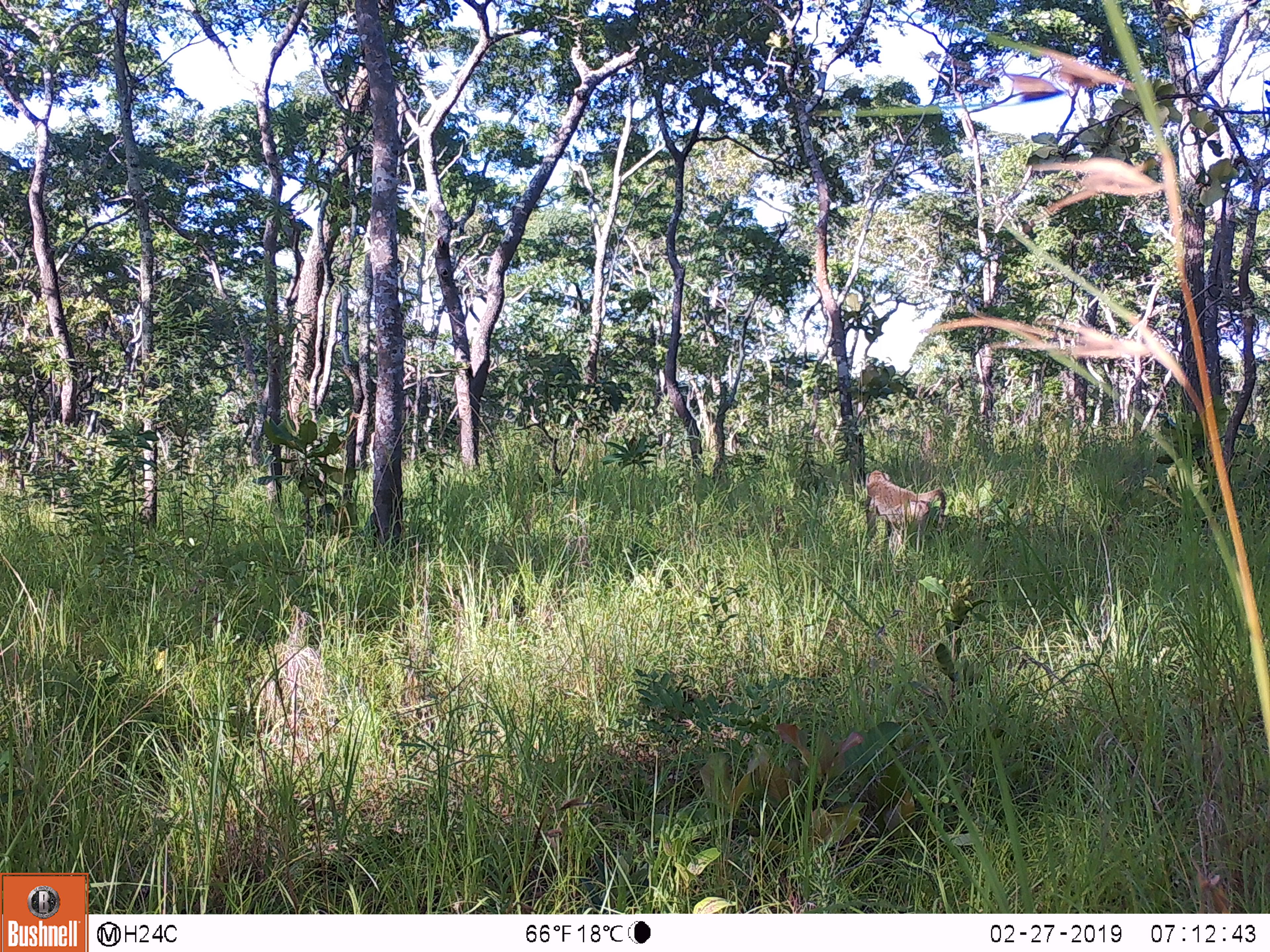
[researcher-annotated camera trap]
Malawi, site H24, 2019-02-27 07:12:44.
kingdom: Animalia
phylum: Chordata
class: Mammalia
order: Primates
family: Cercopithecidae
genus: Papio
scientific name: Papio cynocephalus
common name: yellow baboon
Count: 1.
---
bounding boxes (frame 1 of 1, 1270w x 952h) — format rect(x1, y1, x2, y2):
yellow baboon: rect(858, 466, 953, 550)